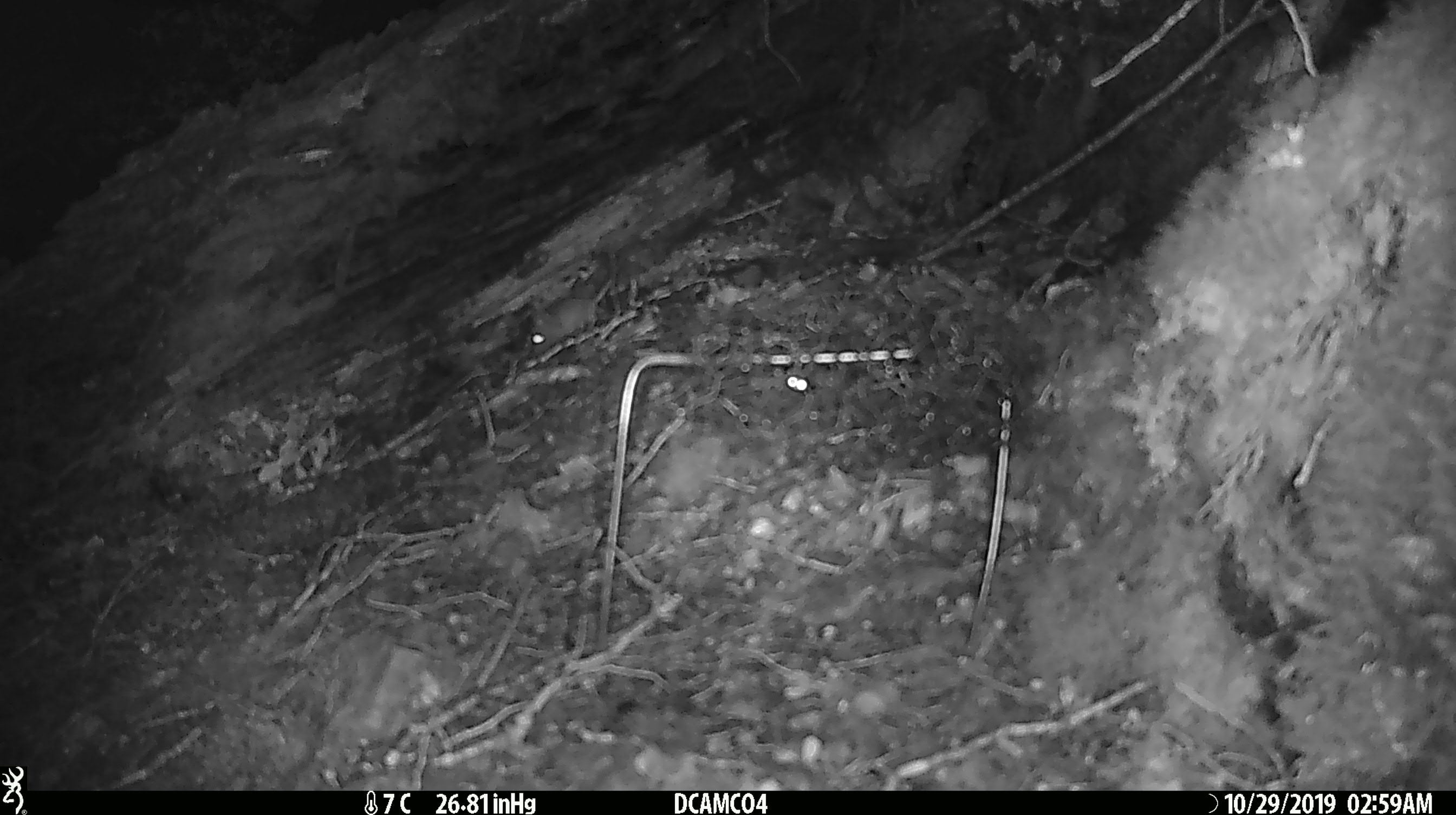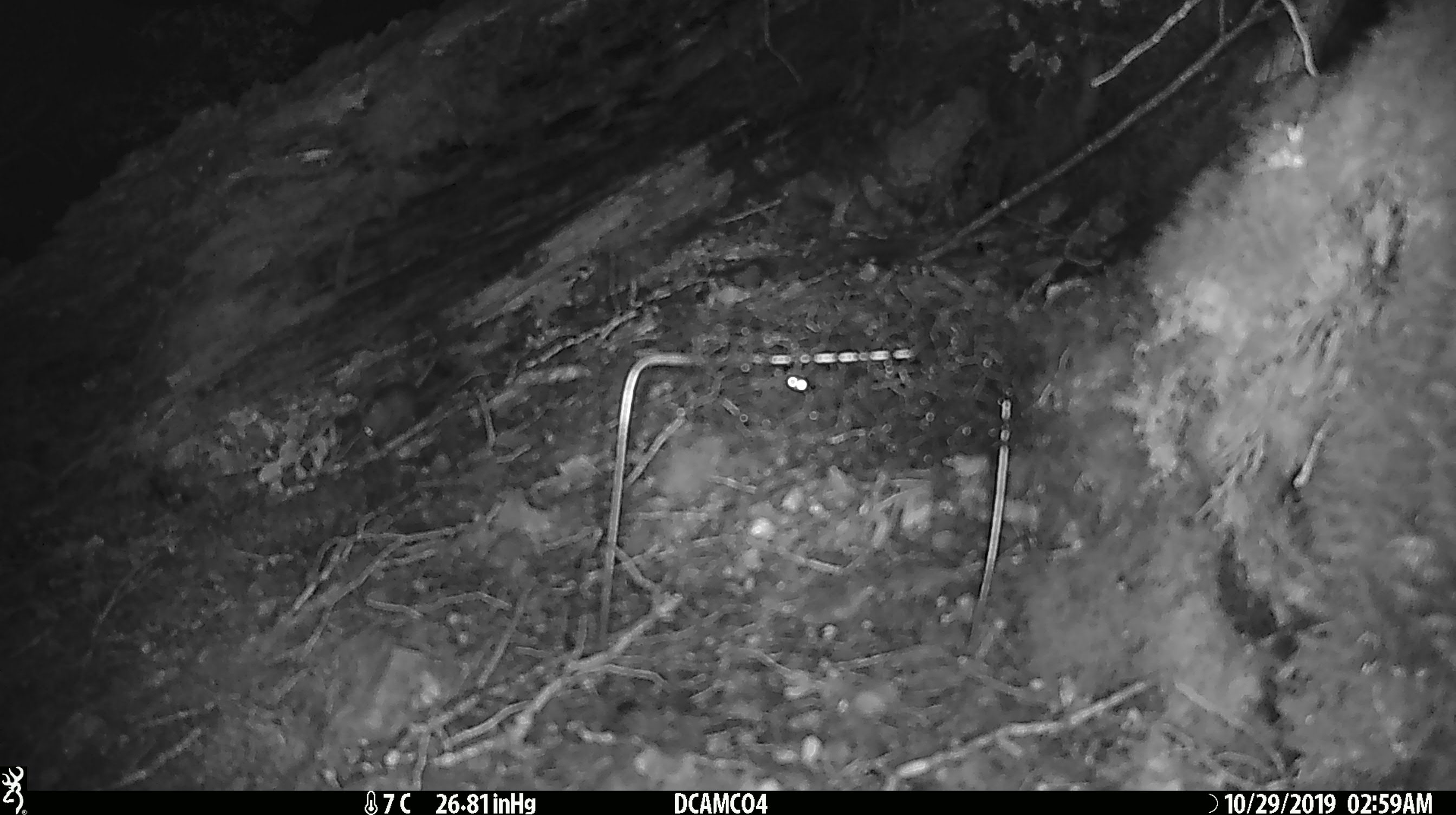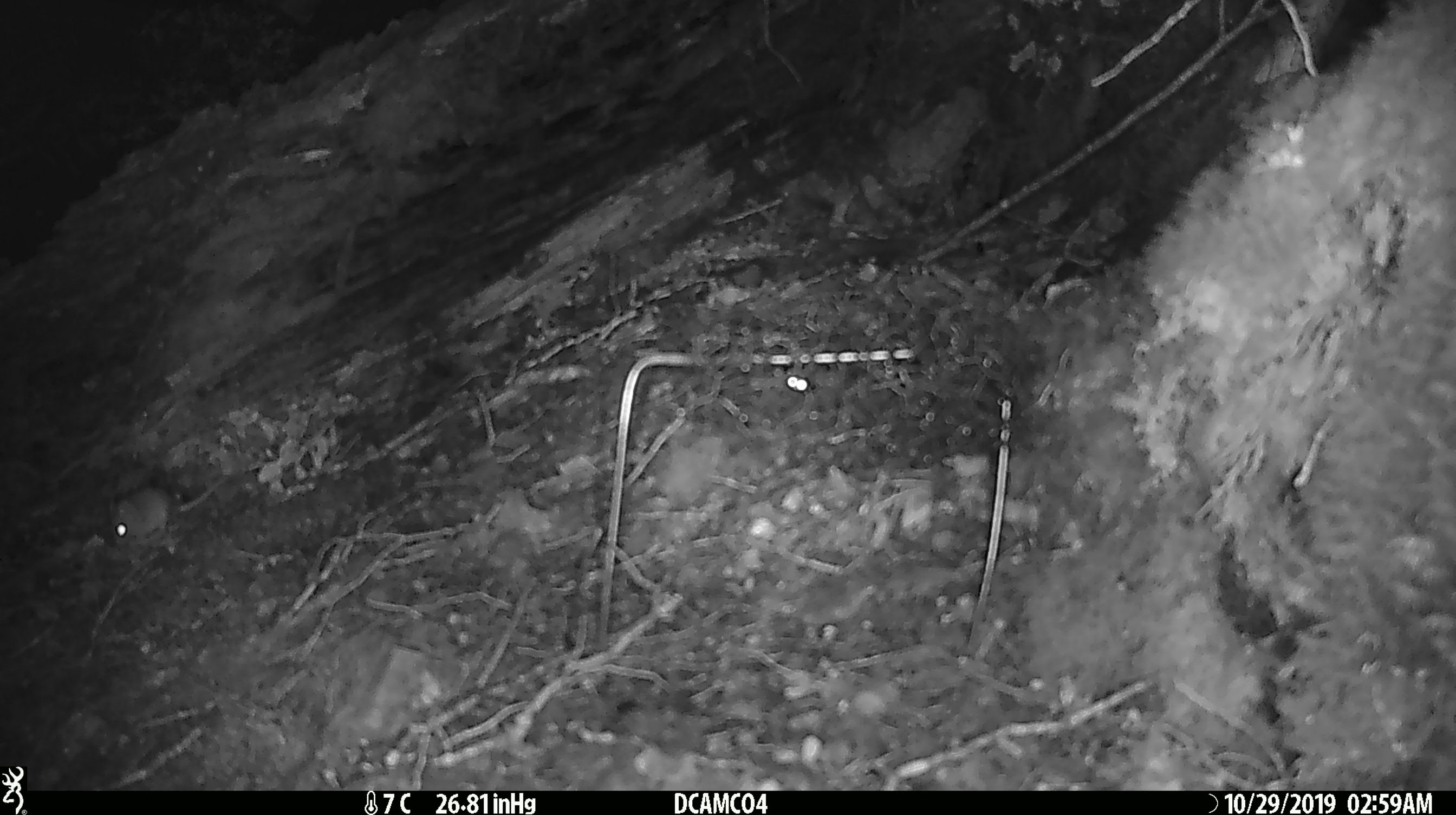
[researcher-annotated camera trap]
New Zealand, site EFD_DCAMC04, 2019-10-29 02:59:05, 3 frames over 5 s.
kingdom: Animalia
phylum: Chordata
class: Mammalia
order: Rodentia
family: Muridae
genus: Mus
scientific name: Mus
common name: mouse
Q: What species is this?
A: Mouse (Mus).